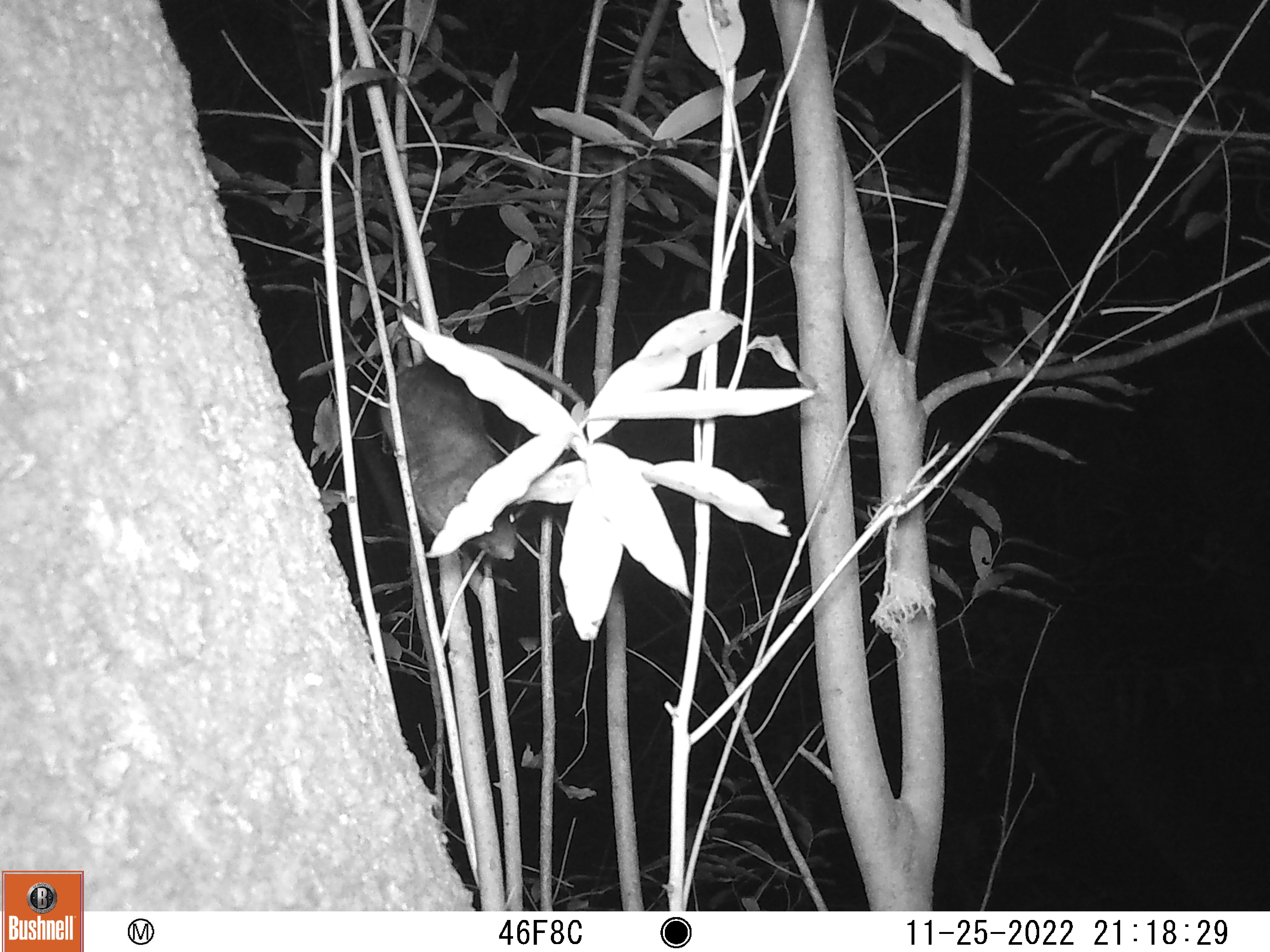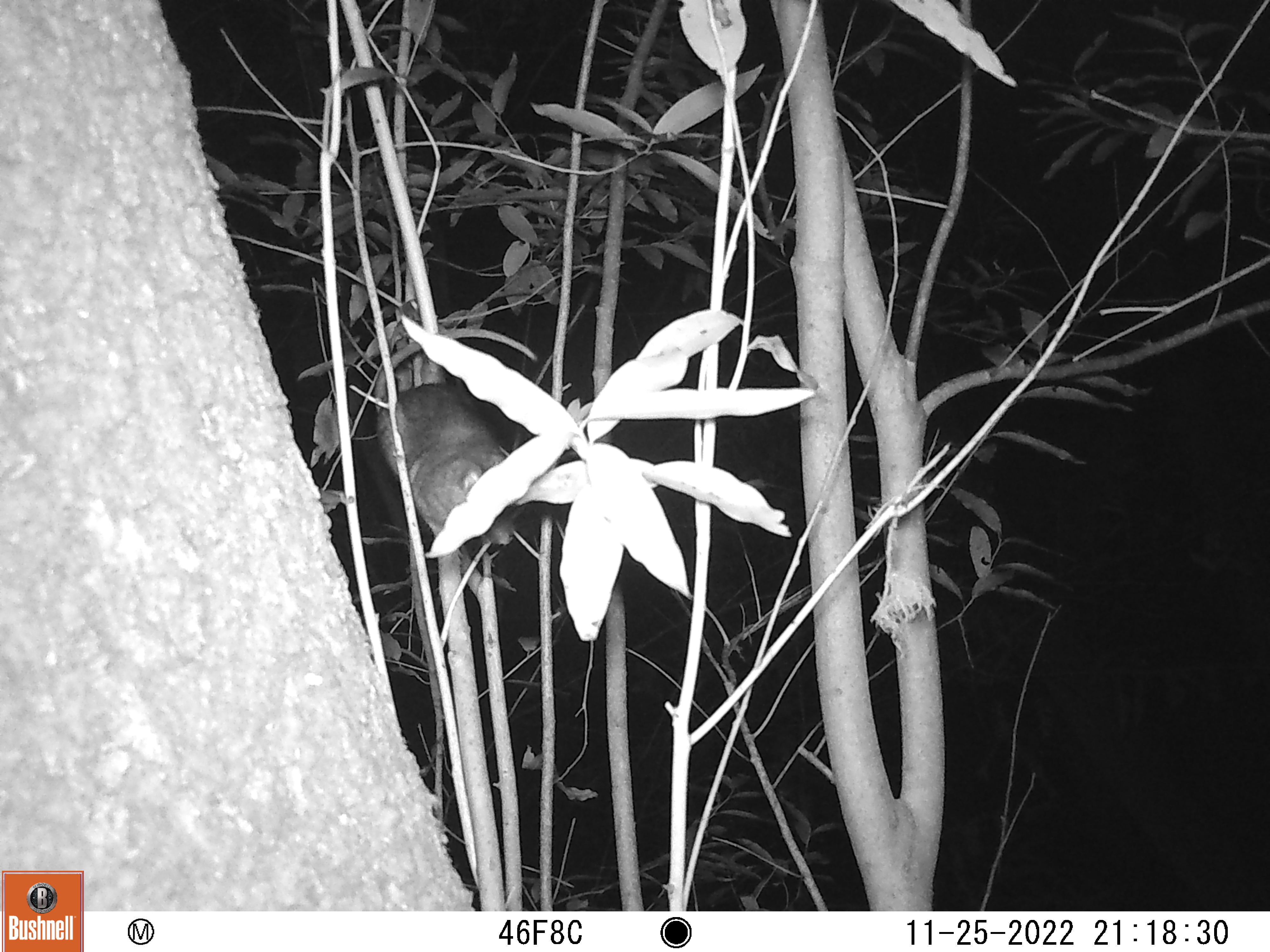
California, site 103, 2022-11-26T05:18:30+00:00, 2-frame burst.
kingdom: Animalia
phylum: Chordata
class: Mammalia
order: Rodentia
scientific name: Rodentia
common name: mouse or rat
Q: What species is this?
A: Mouse or rat (Rodentia).